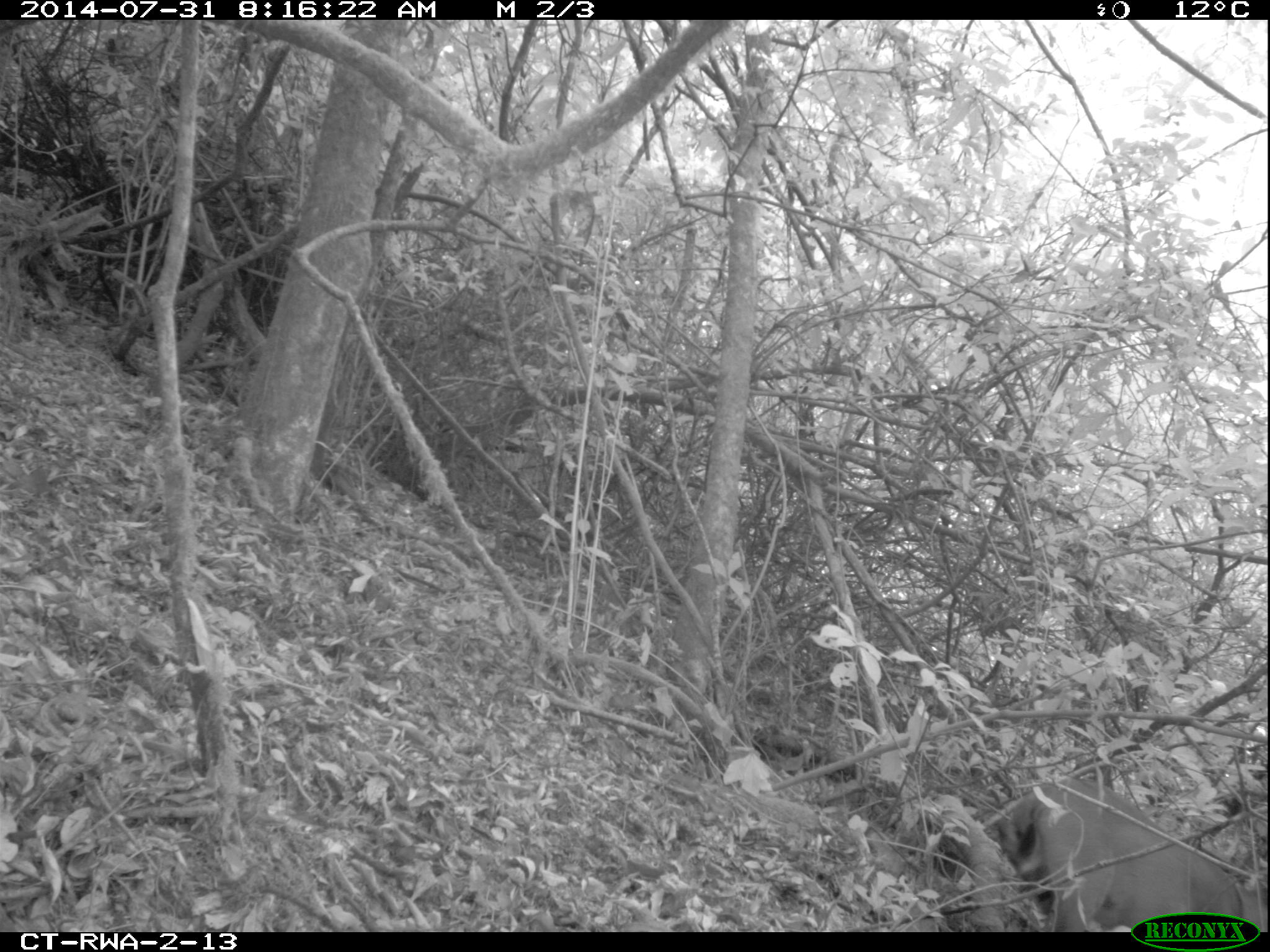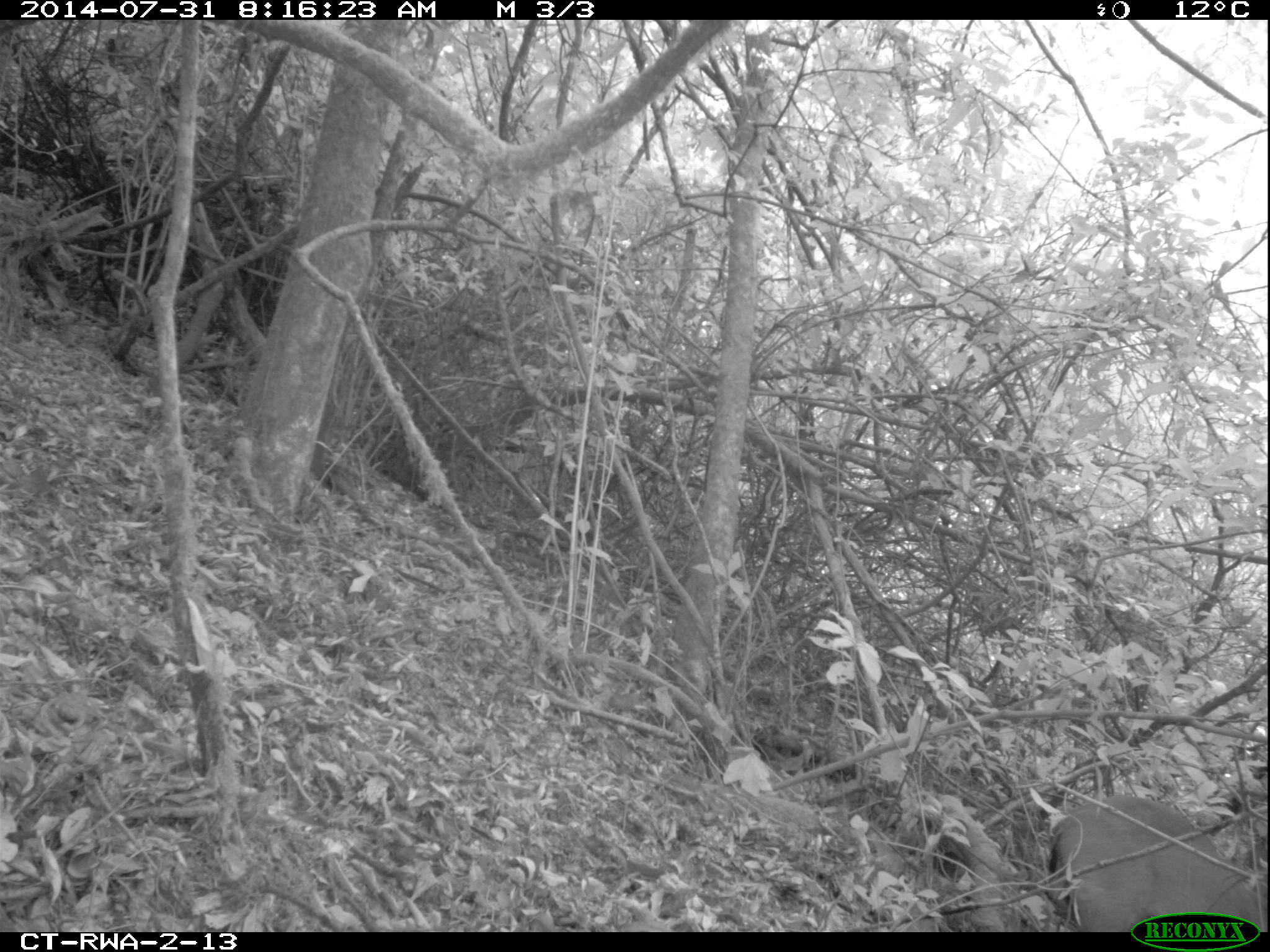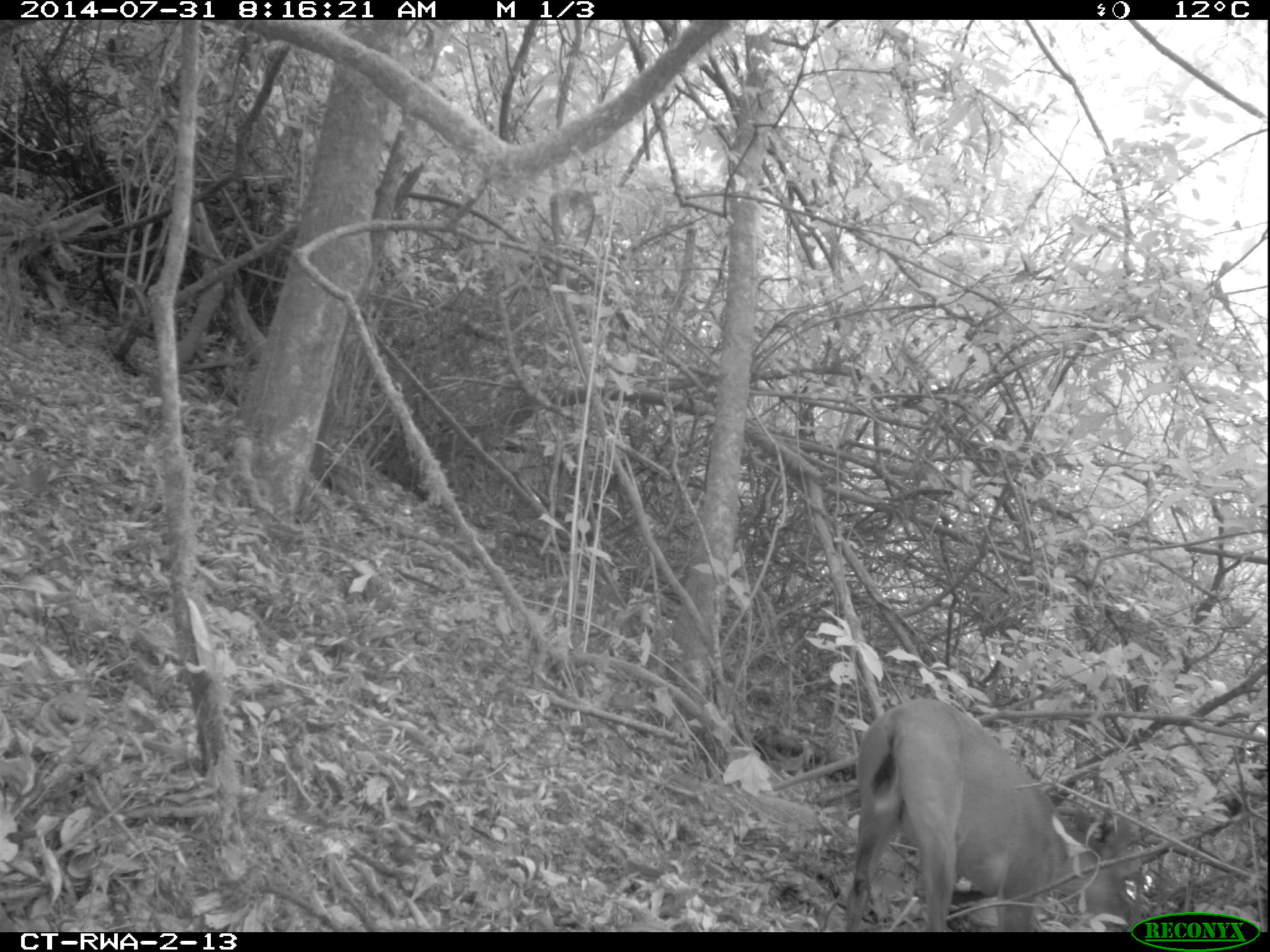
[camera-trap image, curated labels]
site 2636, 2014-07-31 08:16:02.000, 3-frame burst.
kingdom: Animalia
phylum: Chordata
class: Mammalia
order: Artiodactyla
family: Bovidae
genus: Cephalophus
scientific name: Cephalophus nigrifrons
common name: black-fronted duiker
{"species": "Cephalophus nigrifrons (black-fronted duiker)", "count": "1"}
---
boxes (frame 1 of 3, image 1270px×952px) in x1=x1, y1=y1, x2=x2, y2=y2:
cephalophus nigrifrons: x1=998, y1=775, x2=1267, y2=932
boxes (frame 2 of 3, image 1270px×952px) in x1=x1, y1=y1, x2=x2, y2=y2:
cephalophus nigrifrons: x1=1048, y1=799, x2=1270, y2=931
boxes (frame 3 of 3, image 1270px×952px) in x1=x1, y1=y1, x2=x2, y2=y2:
cephalophus nigrifrons: x1=845, y1=702, x2=1145, y2=932